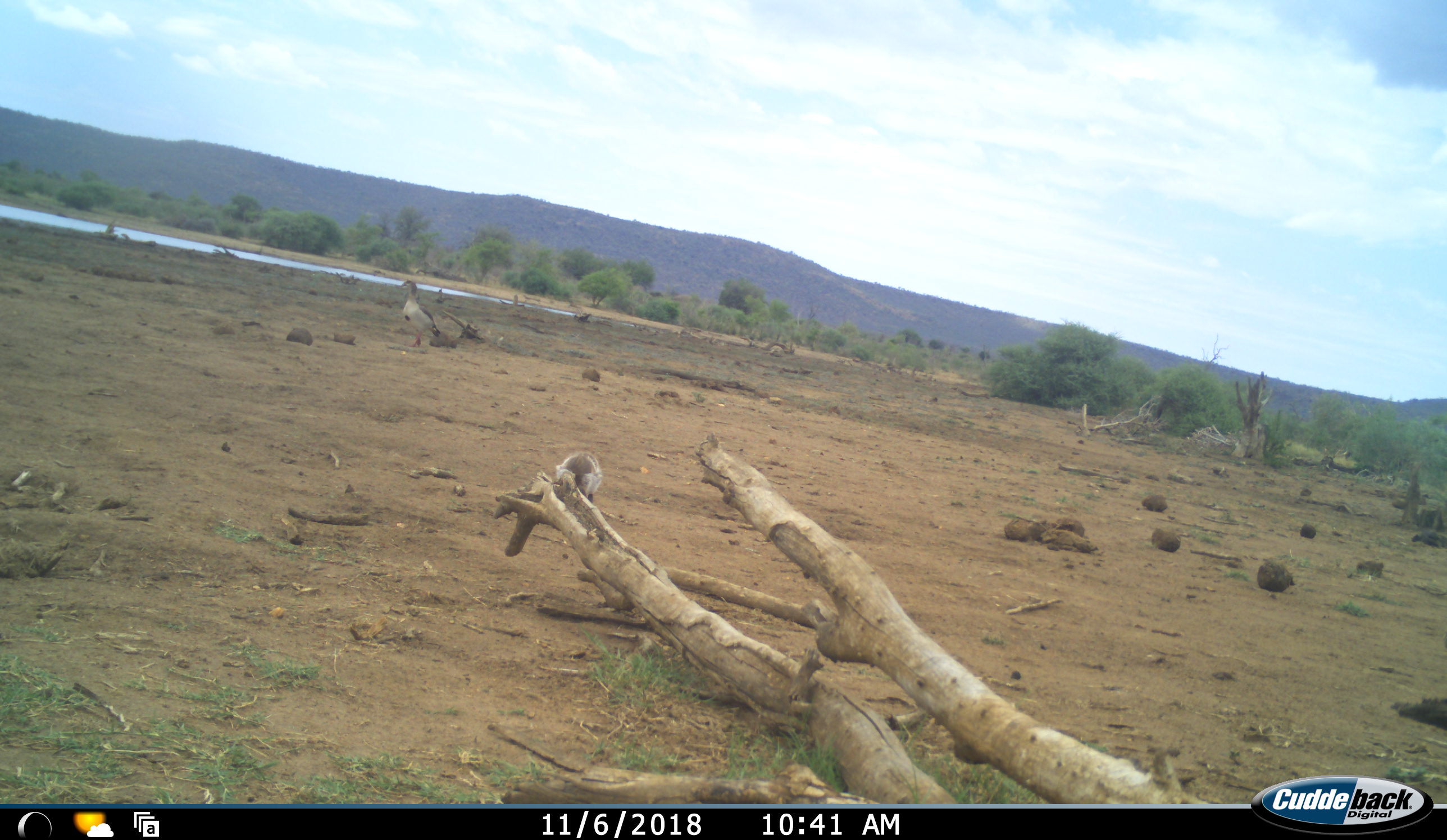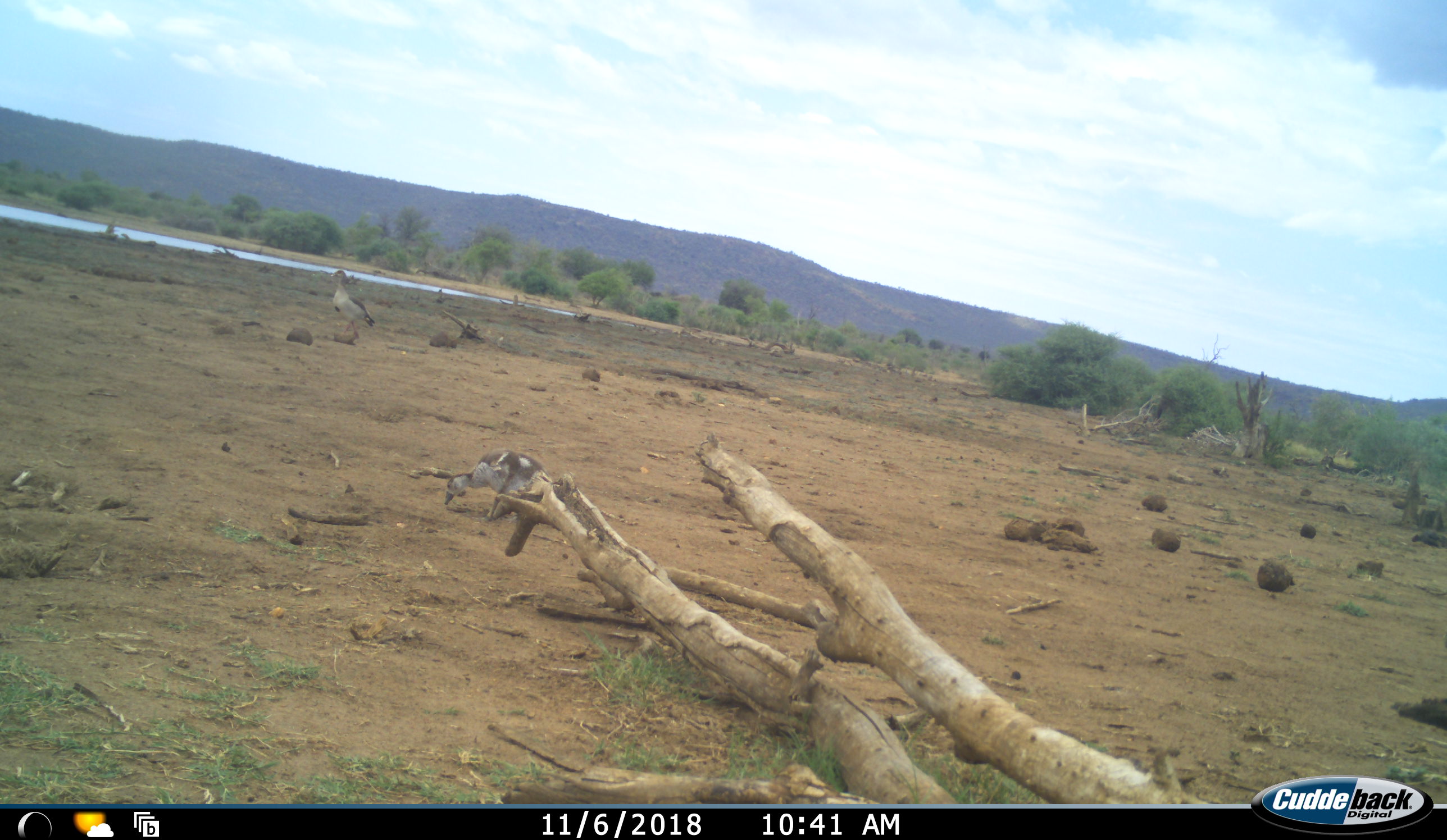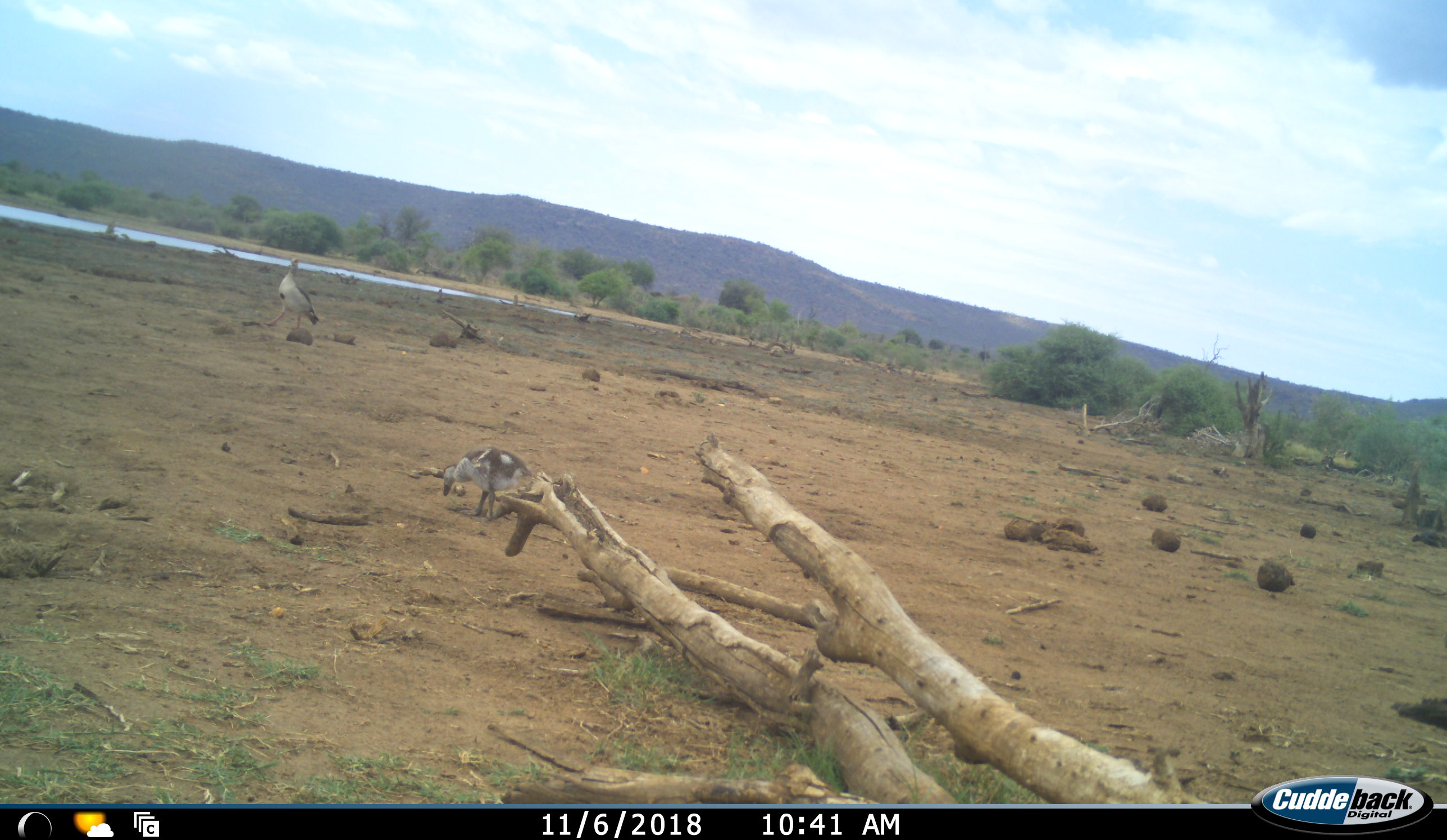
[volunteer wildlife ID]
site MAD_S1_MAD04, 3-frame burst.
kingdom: Animalia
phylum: Chordata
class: Aves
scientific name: Aves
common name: bird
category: birdother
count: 2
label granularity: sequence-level